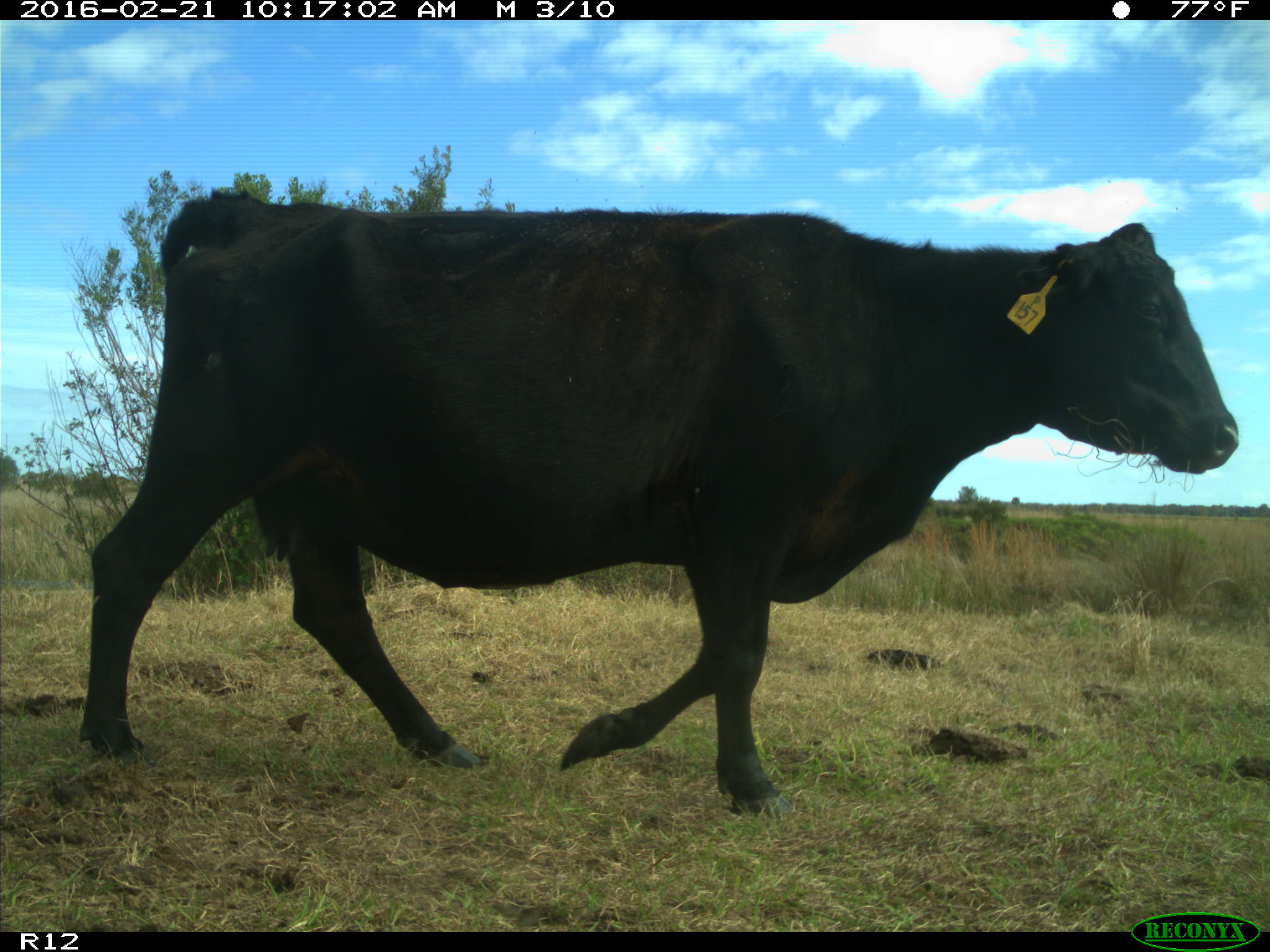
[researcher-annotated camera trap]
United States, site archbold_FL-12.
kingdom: Animalia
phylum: Chordata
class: Mammalia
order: Artiodactyla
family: Bovidae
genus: Bos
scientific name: Bos taurus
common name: domestic cow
Bos taurus (domestic cow).